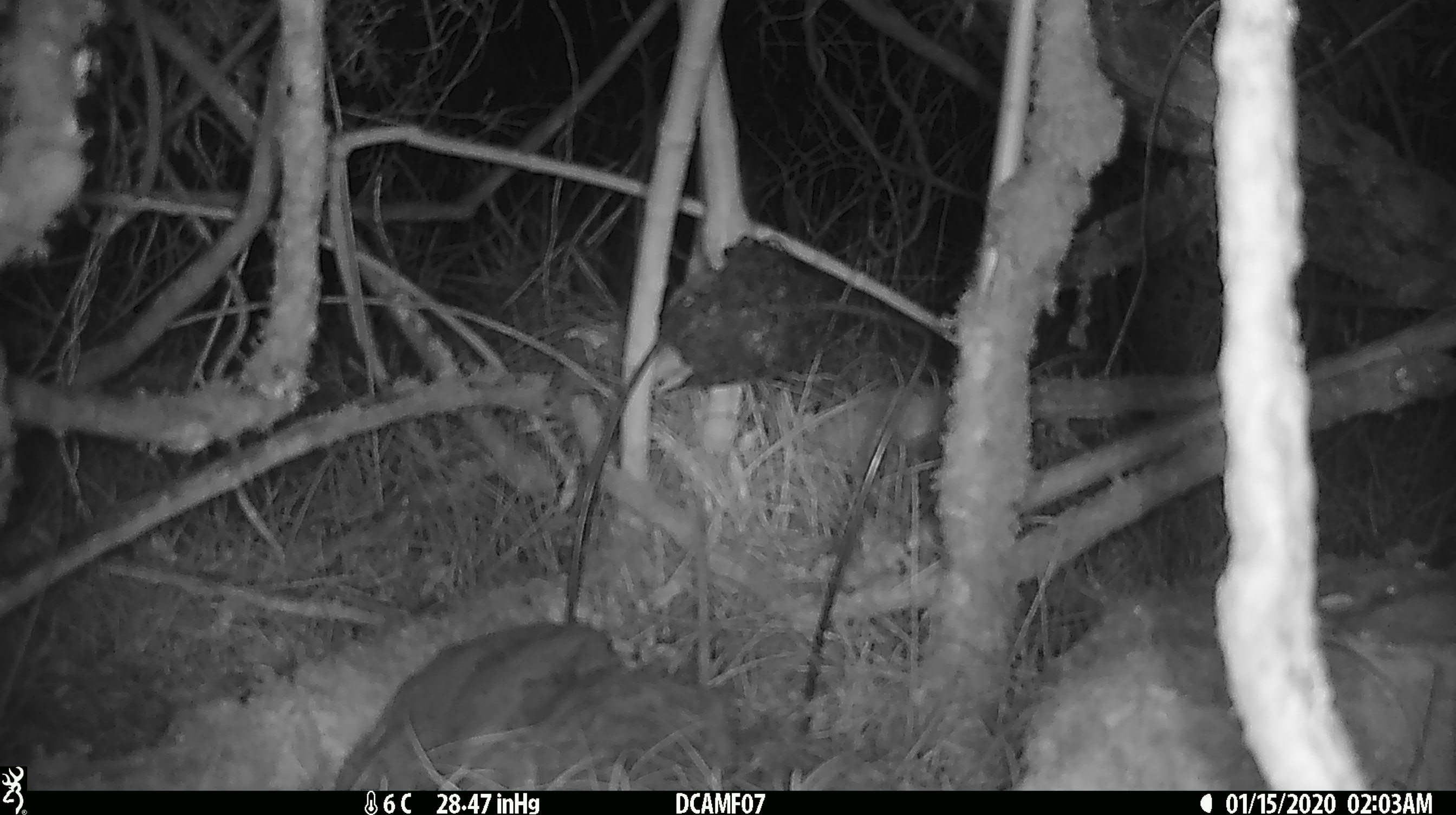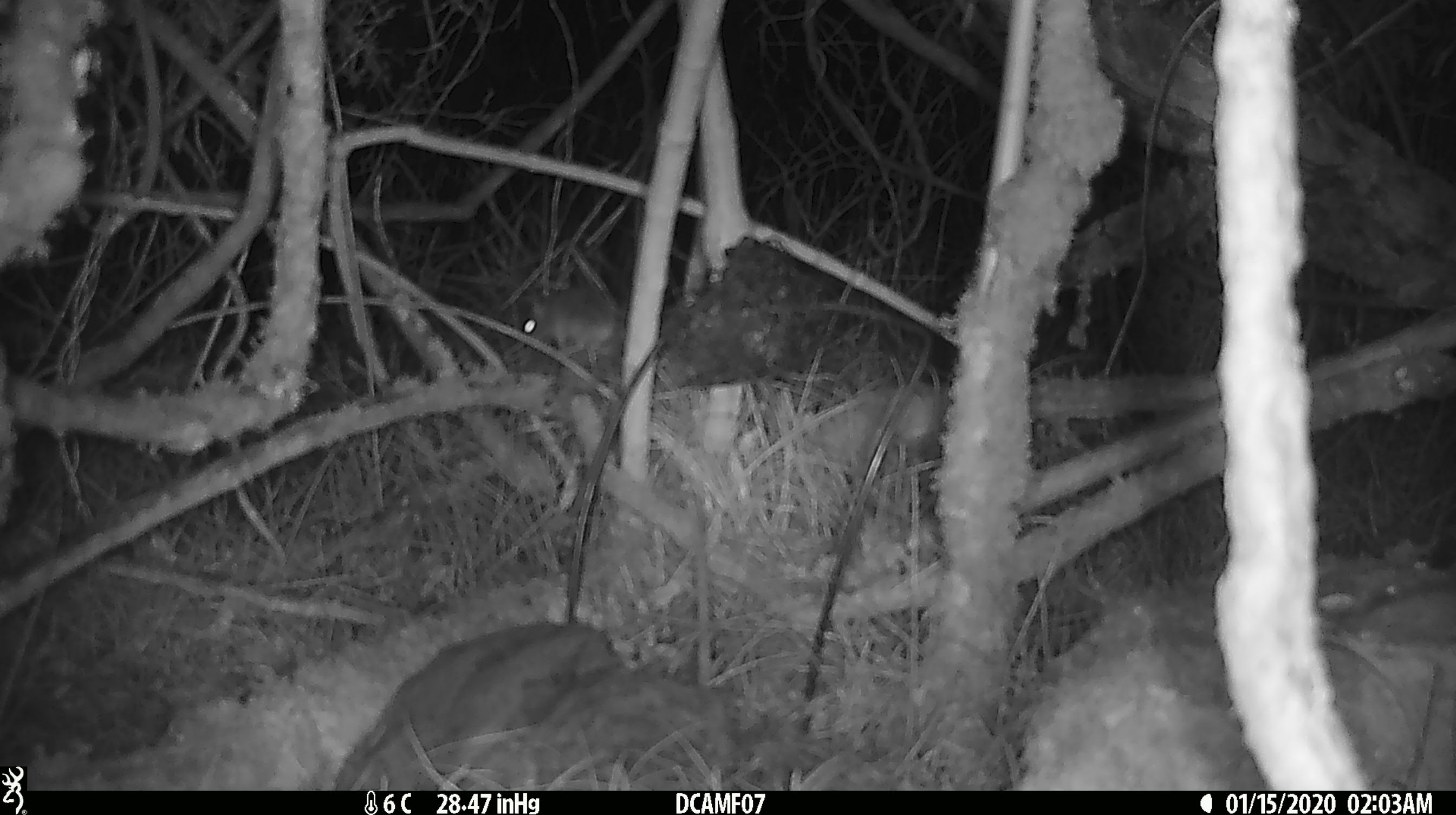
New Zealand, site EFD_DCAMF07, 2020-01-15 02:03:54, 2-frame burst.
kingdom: Animalia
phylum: Chordata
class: Mammalia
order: Rodentia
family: Muridae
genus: Mus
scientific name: Mus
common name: mouse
Mouse (Mus).